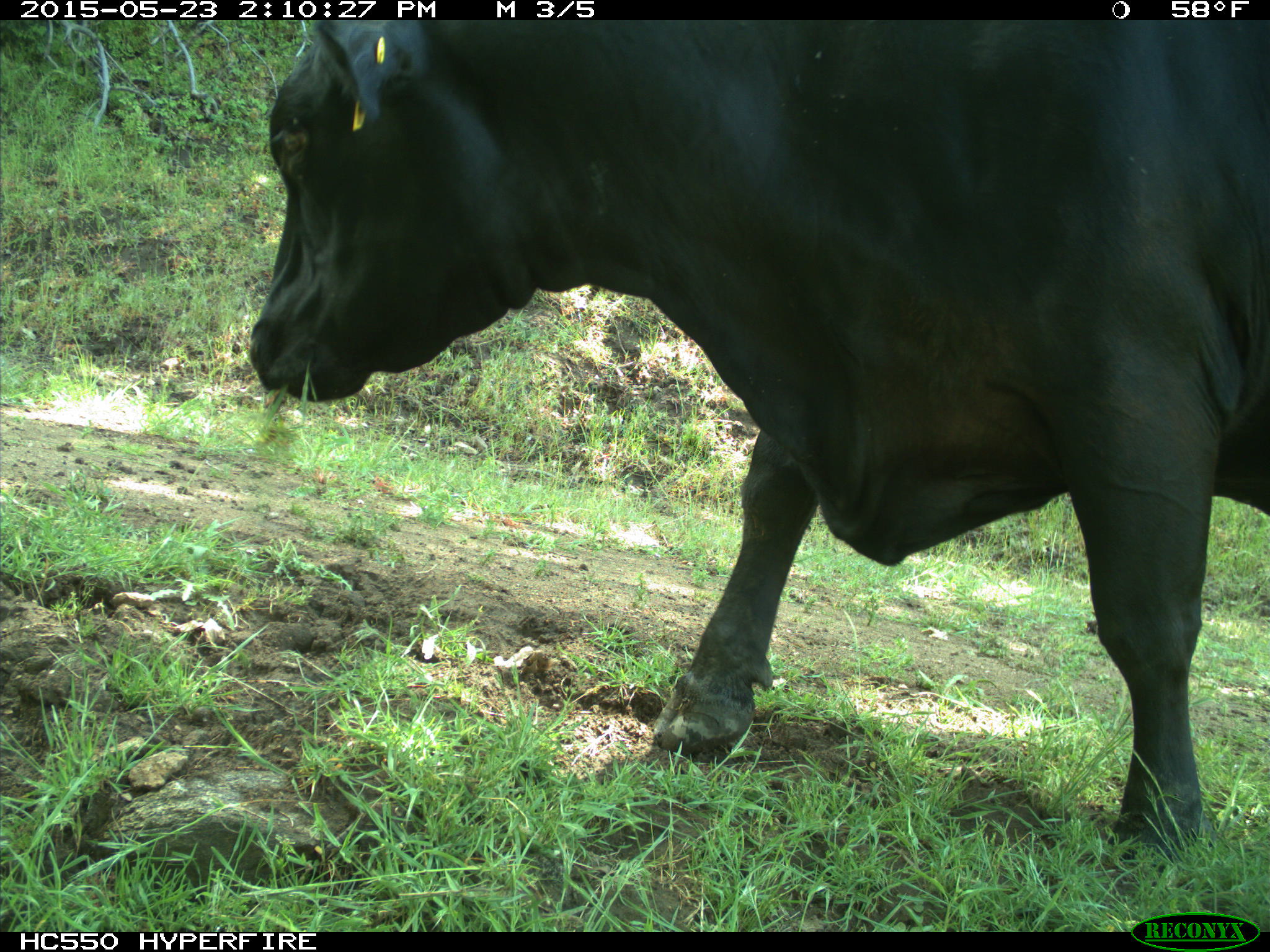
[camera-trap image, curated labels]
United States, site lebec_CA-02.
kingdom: Animalia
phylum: Chordata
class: Mammalia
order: Artiodactyla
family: Bovidae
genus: Bos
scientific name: Bos taurus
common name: domestic cow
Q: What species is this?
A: Bos taurus (domestic cow).